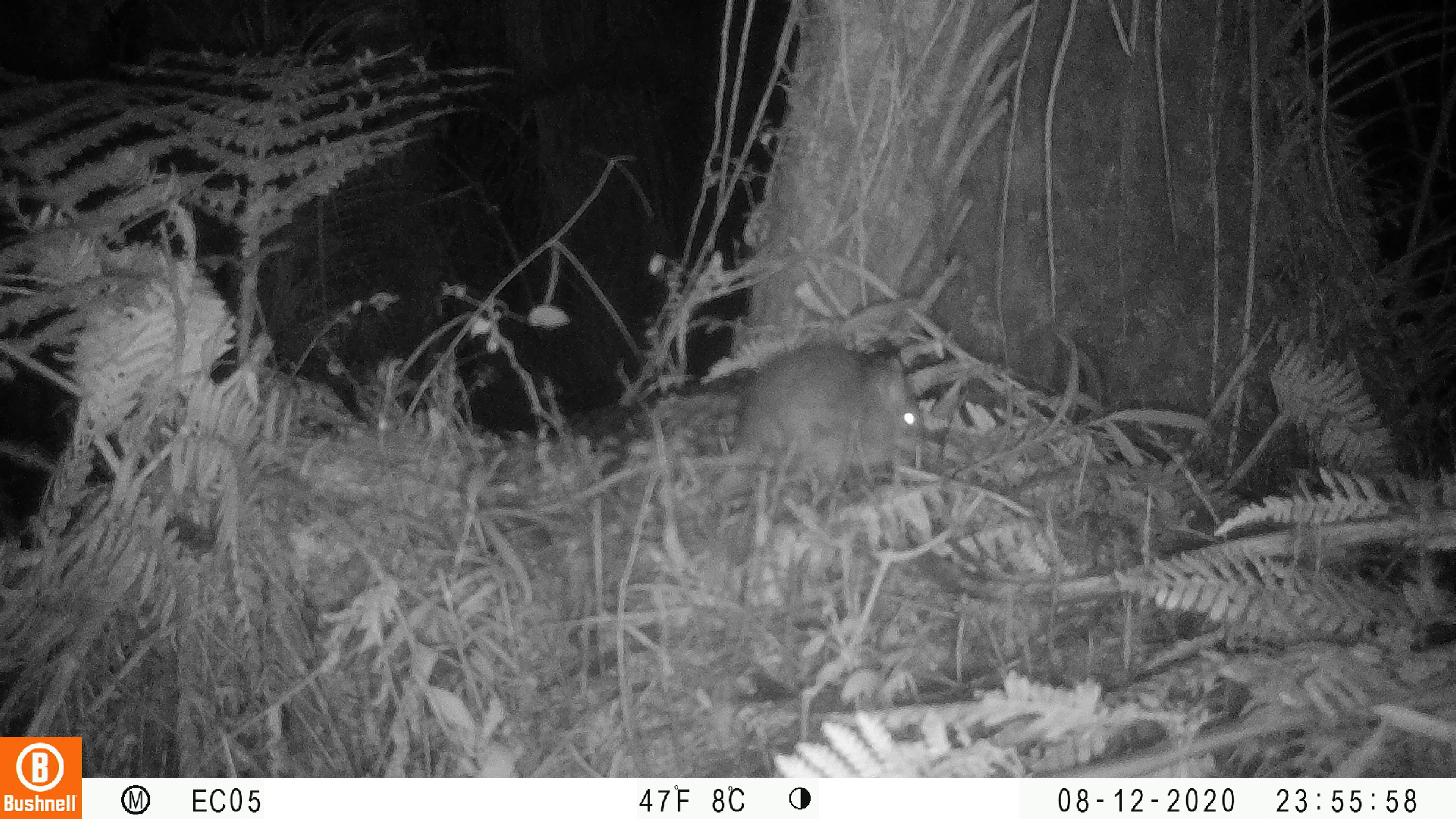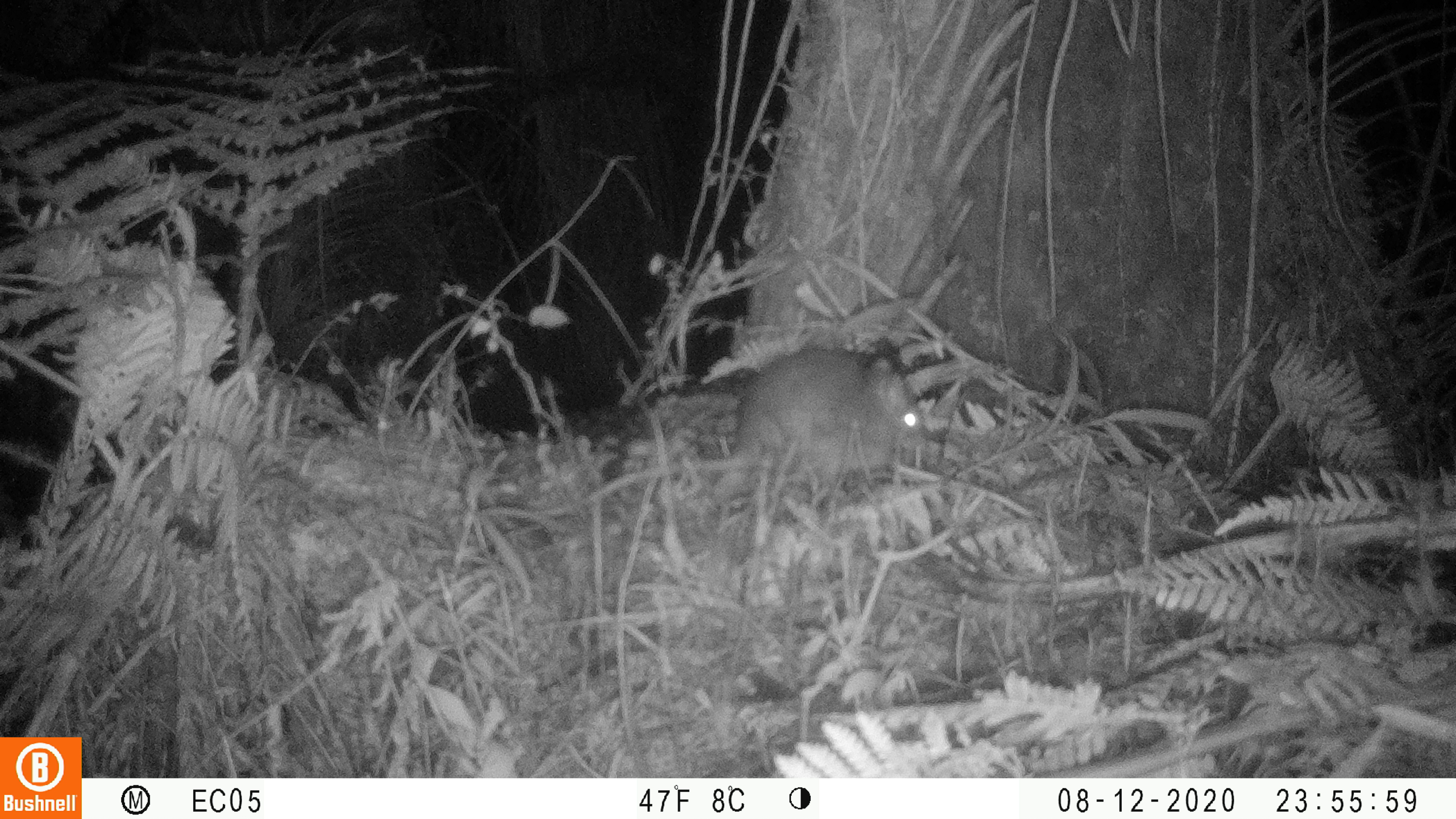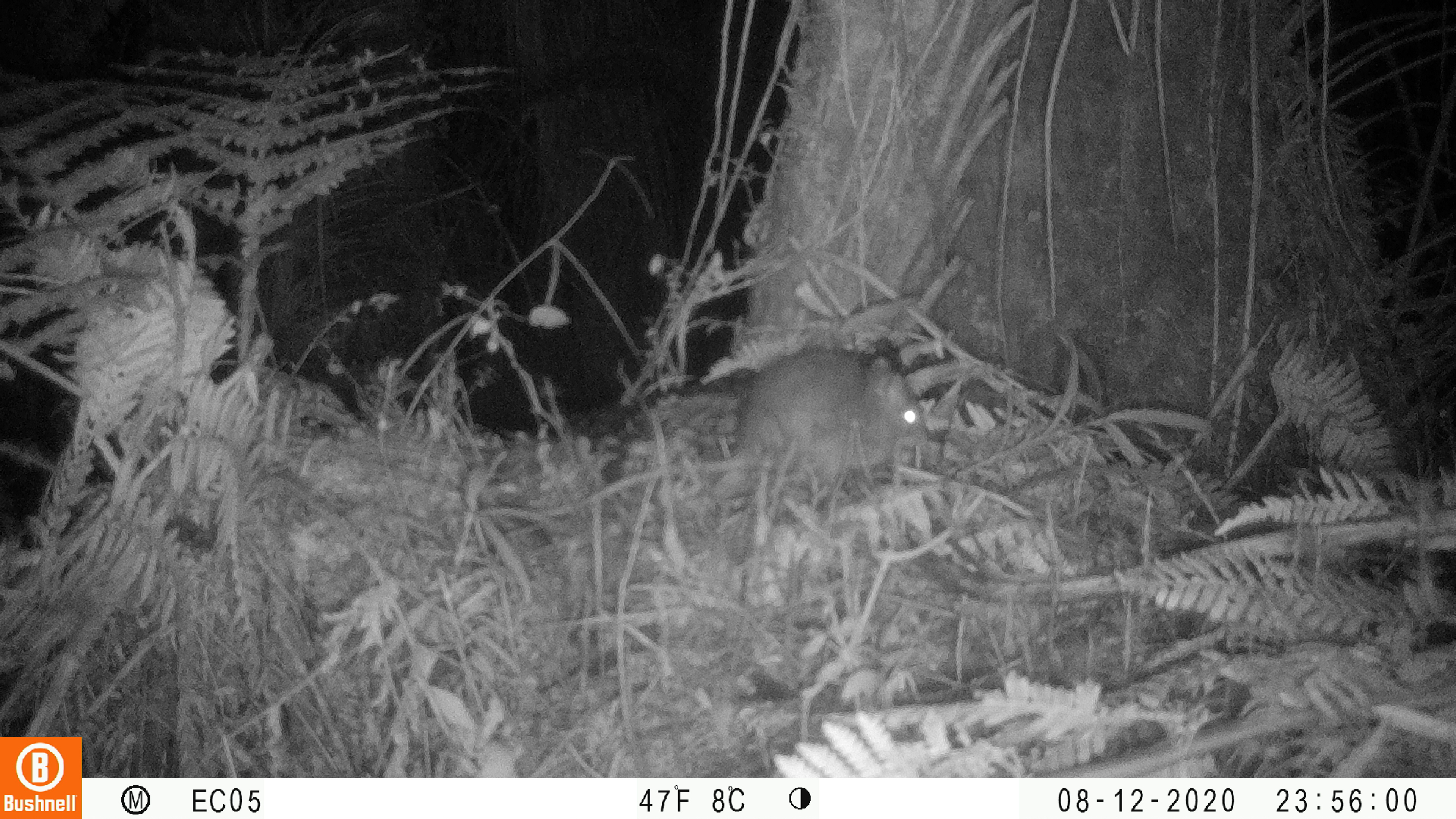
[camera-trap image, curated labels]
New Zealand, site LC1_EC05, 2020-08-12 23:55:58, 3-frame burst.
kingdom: Animalia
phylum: Chordata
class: Mammalia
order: Rodentia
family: Muridae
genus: Rattus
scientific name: Rattus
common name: rat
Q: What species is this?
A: Rat (Rattus).